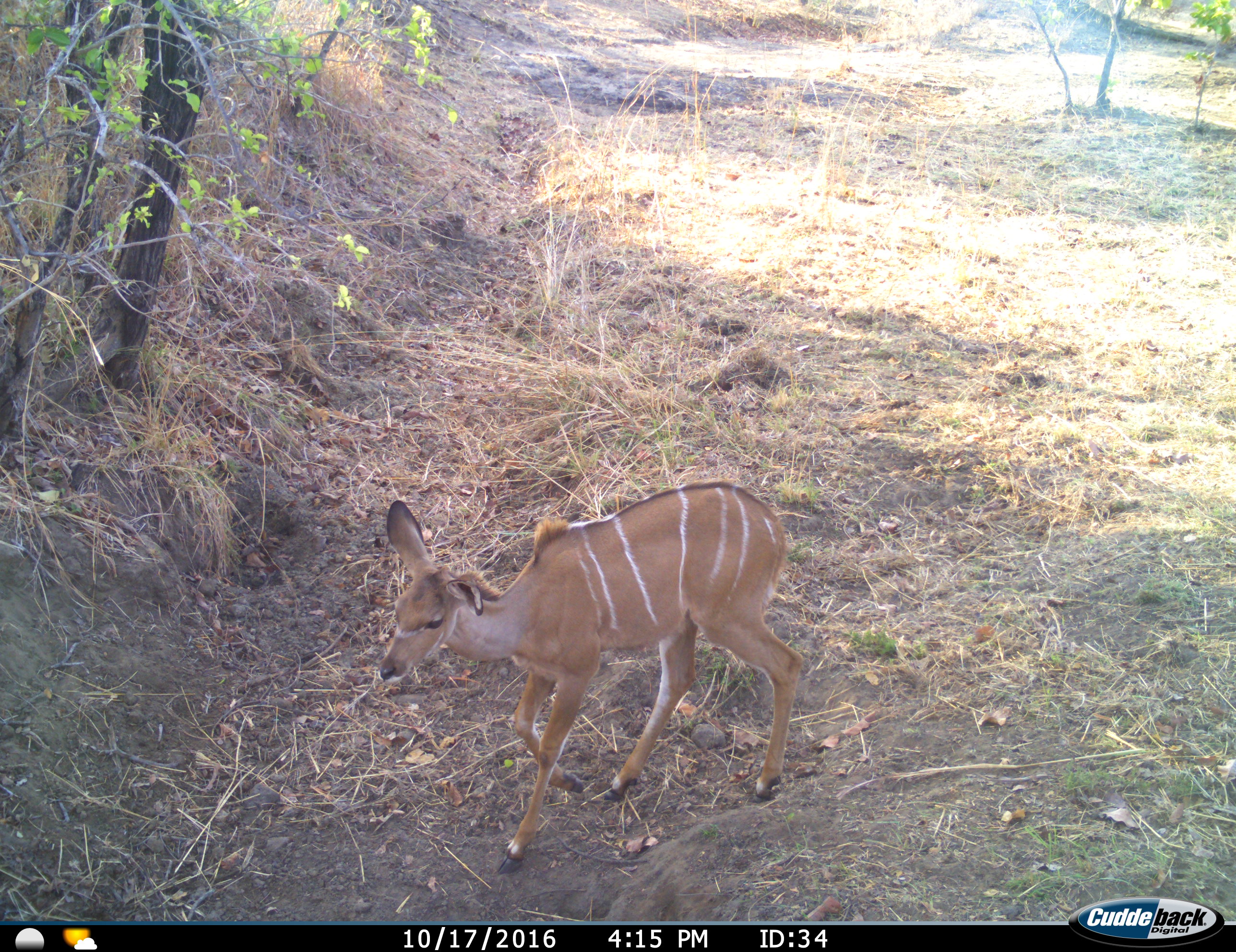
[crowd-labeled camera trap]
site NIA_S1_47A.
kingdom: Animalia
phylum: Chordata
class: Mammalia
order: Artiodactyla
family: Bovidae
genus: Tragelaphus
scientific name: Tragelaphus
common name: kudu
Kudu (Tragelaphus), count 1. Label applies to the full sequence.